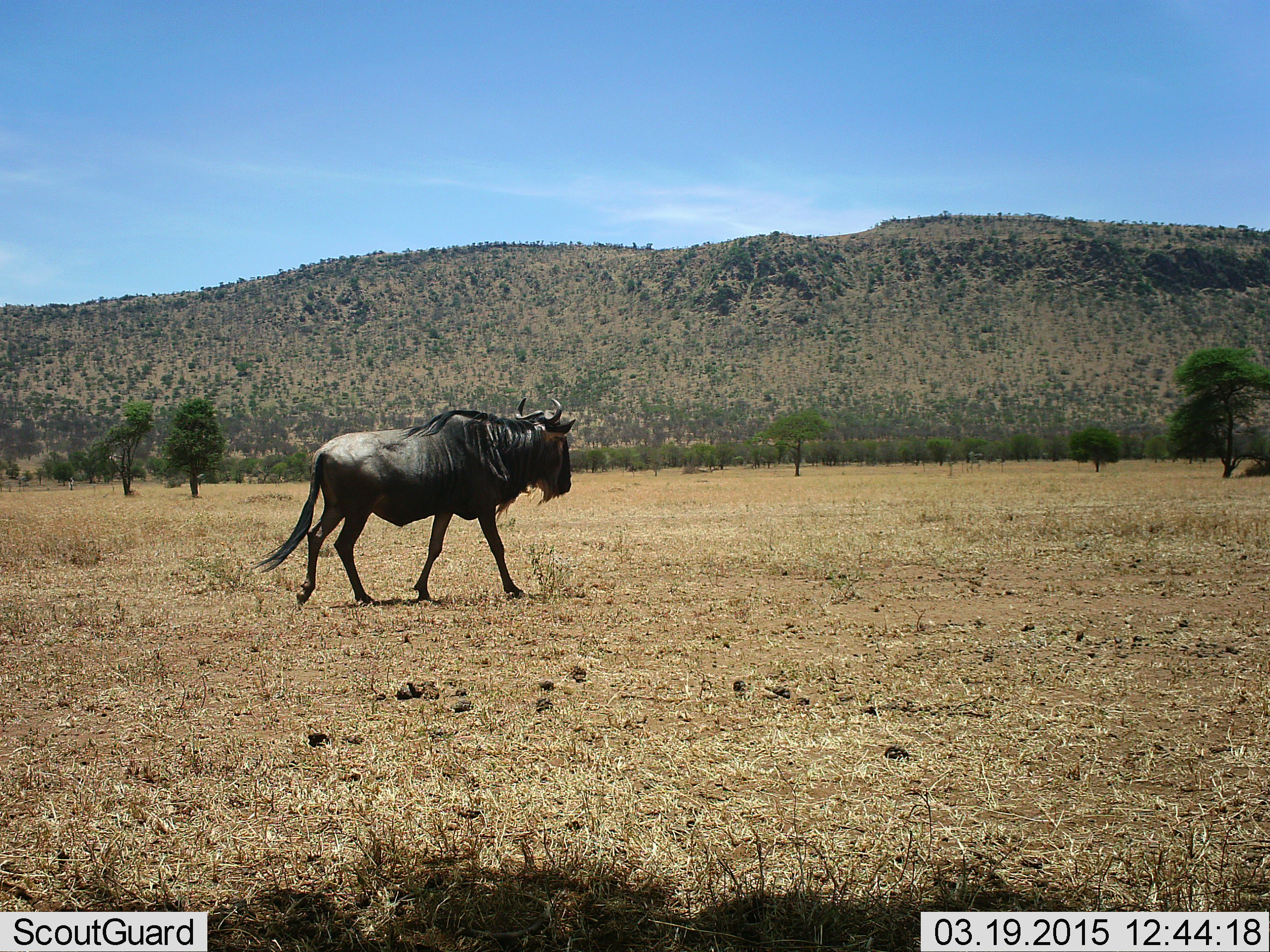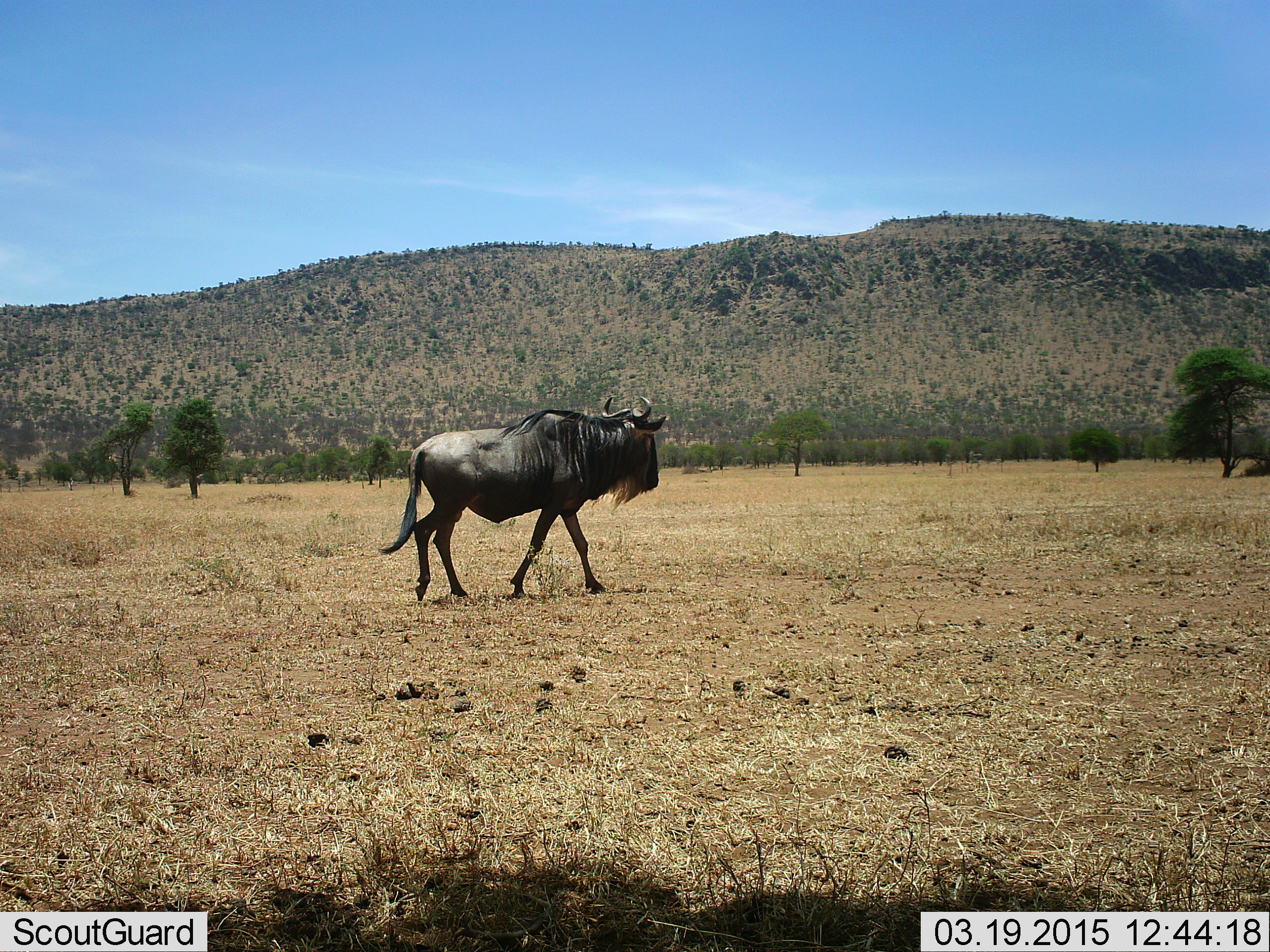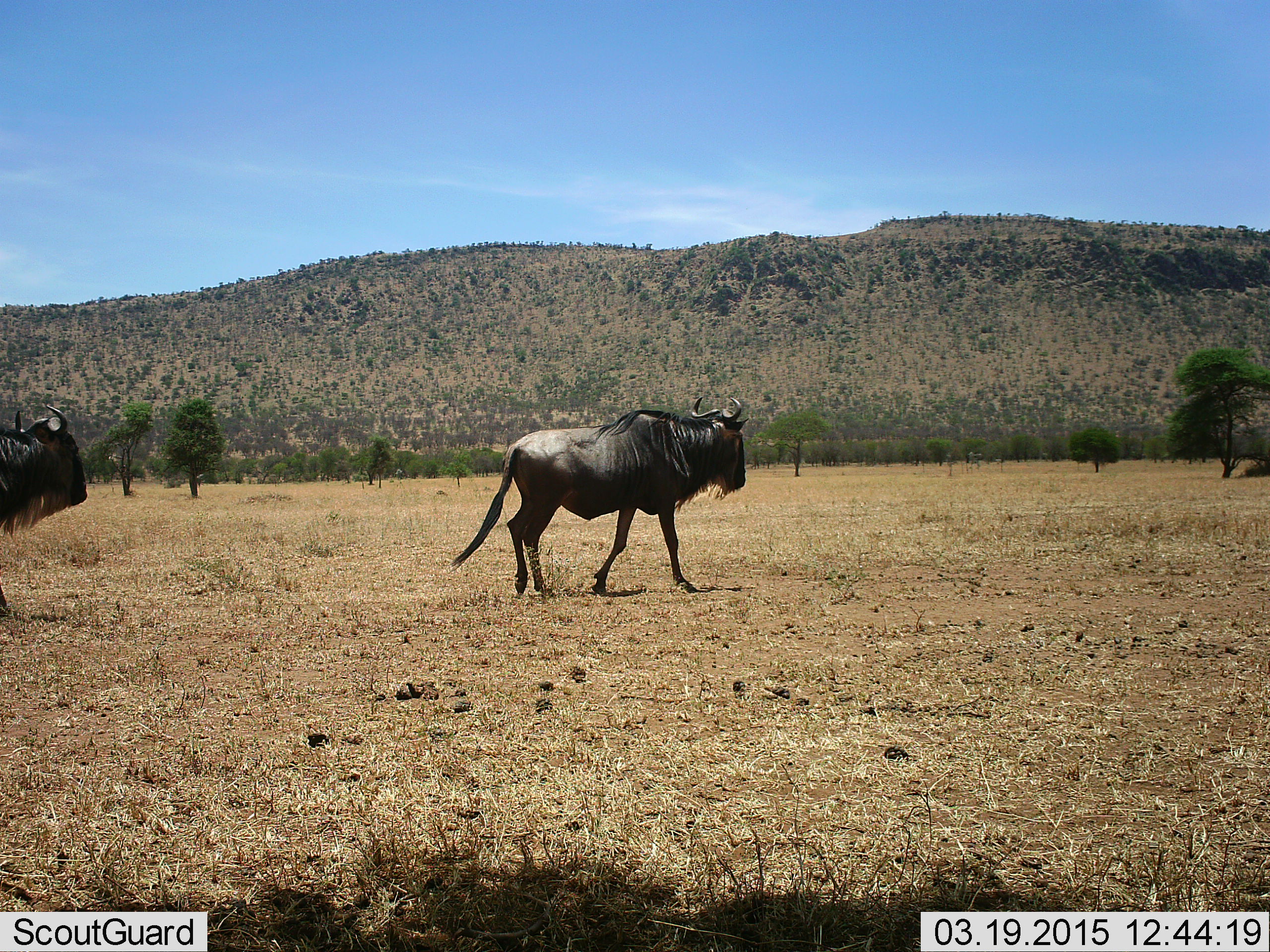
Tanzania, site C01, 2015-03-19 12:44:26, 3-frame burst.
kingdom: Animalia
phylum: Chordata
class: Mammalia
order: Artiodactyla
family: Bovidae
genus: Connochaetes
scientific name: Connochaetes taurinus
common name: blue wildebeest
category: wildebeest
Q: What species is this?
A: Wildebeest (blue wildebeest) (Connochaetes taurinus).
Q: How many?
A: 2.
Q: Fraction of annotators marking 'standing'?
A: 10%.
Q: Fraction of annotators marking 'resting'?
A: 0%.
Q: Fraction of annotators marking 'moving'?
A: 100%.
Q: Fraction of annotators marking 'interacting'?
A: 0%.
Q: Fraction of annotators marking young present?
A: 0%.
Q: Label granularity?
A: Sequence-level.